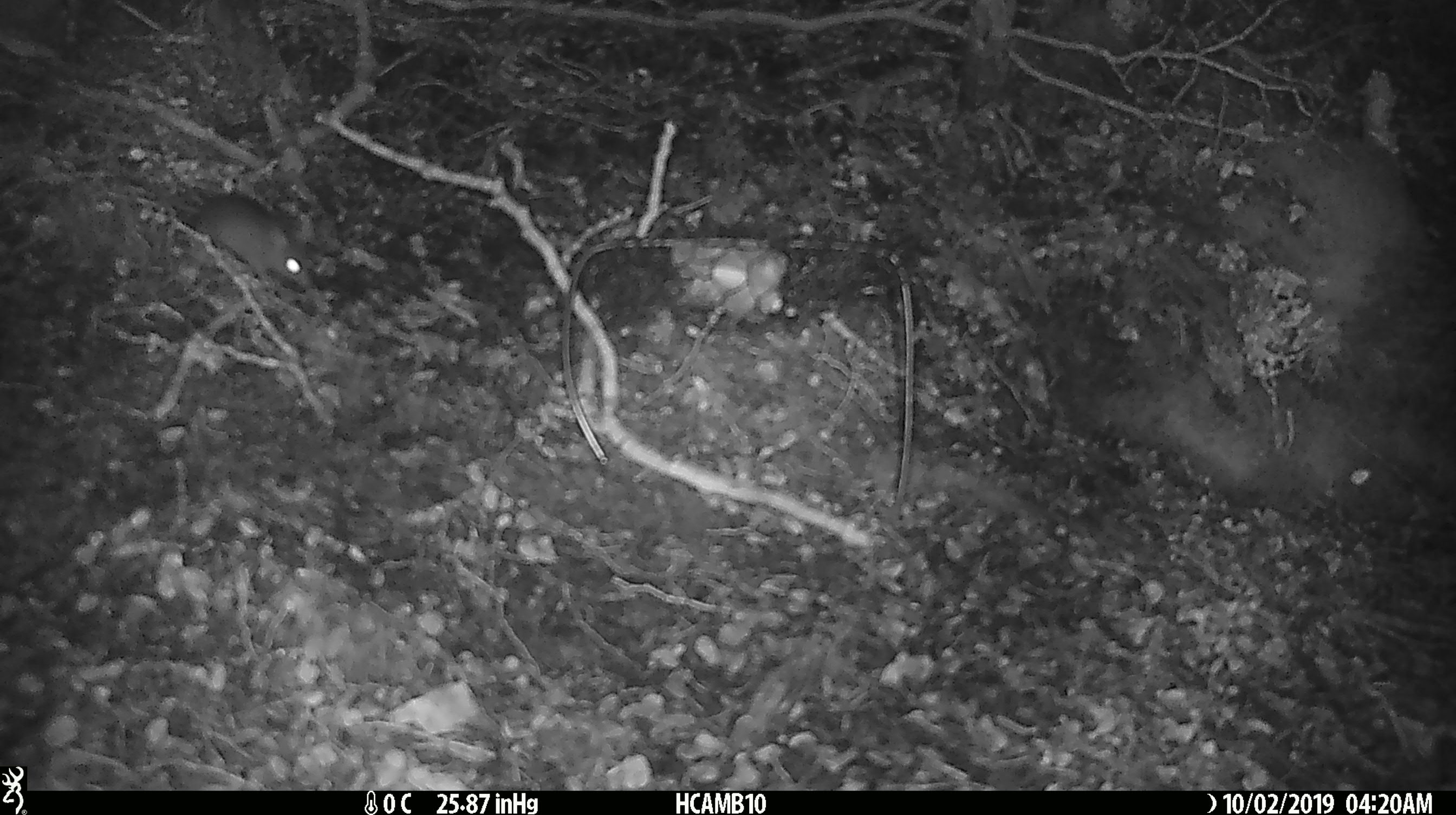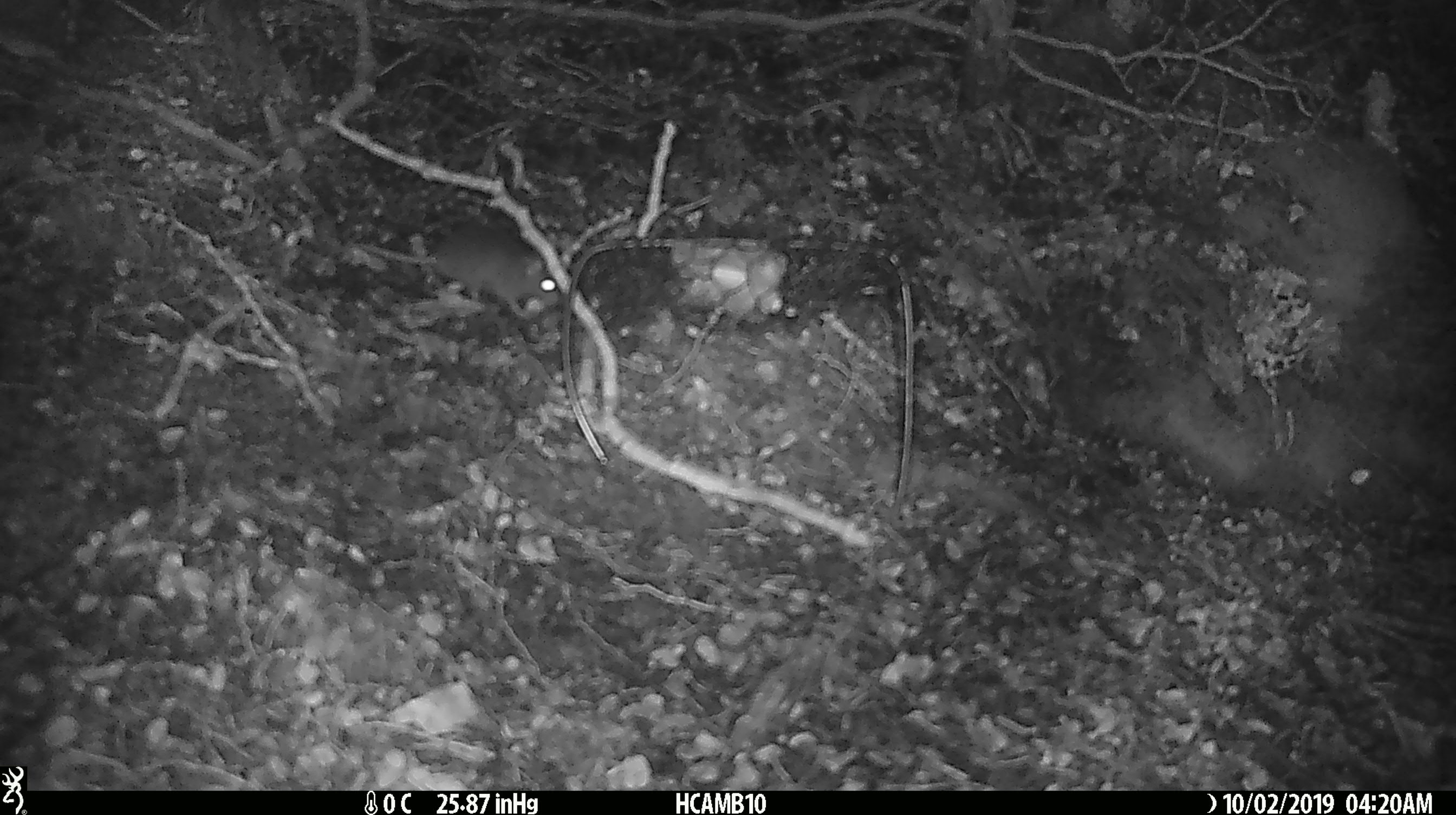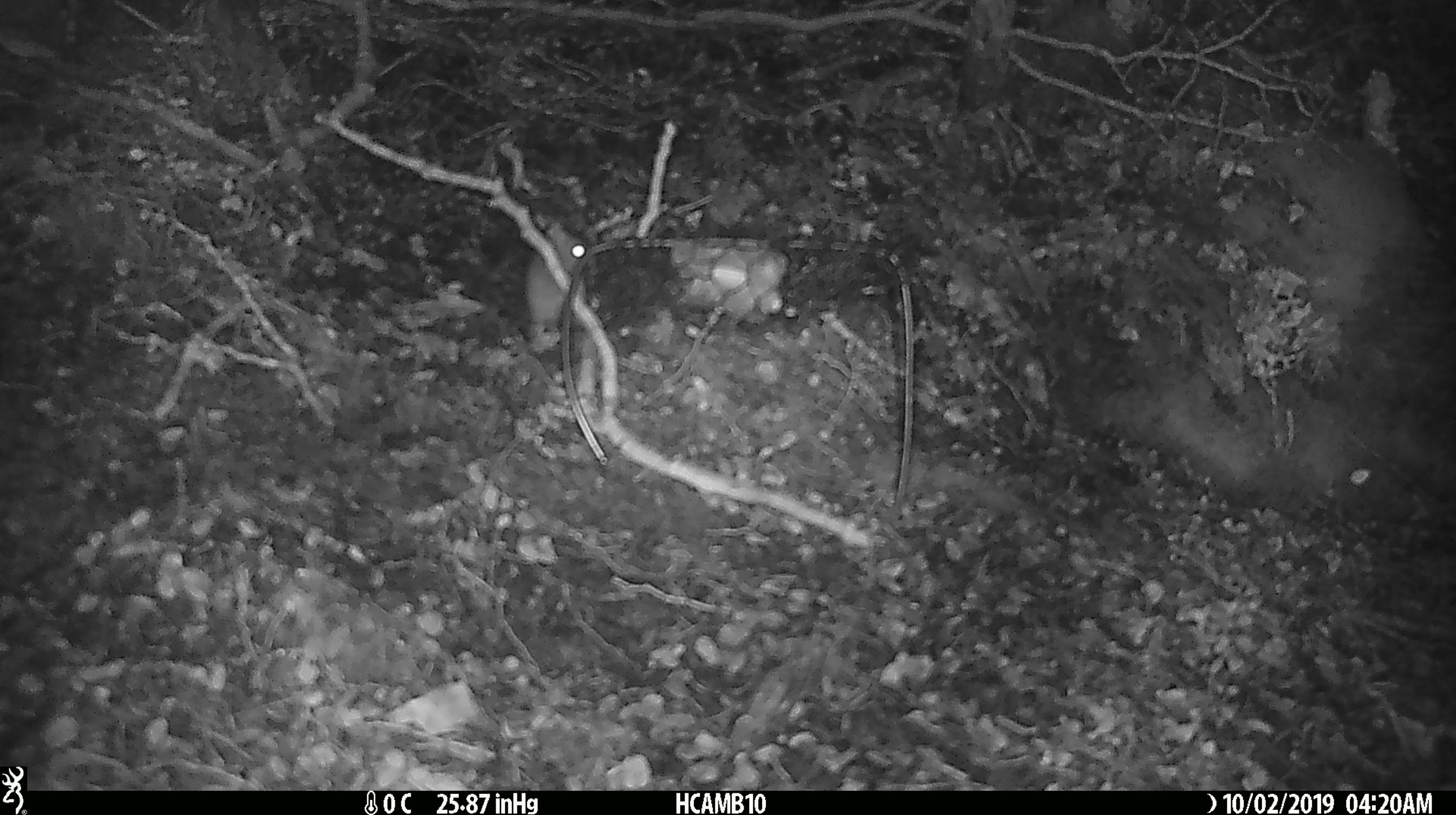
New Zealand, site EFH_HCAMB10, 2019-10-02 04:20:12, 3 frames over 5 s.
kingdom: Animalia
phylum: Chordata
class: Mammalia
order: Rodentia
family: Muridae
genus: Mus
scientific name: Mus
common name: mouse